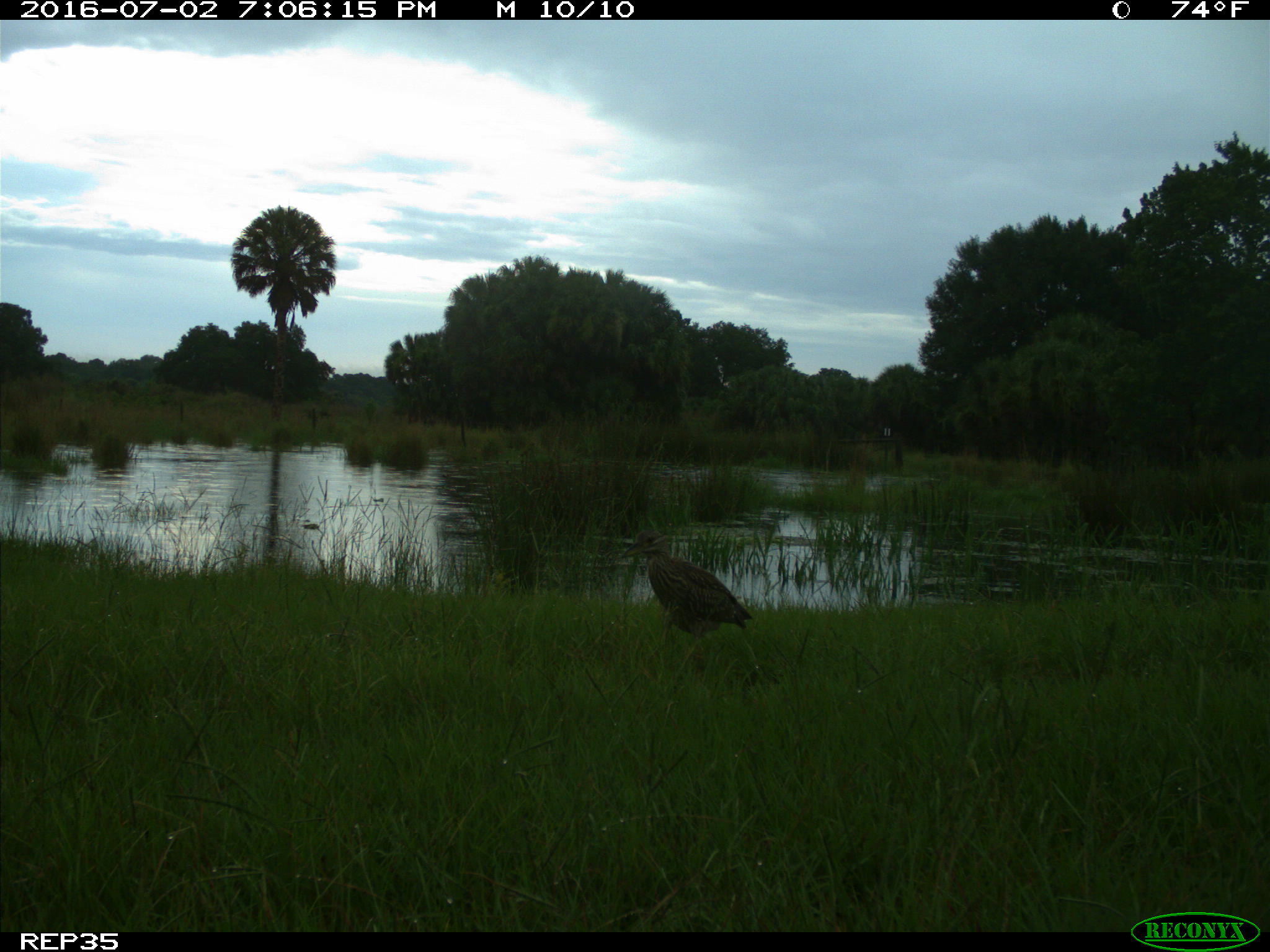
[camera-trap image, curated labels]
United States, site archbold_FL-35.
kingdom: Animalia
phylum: Chordata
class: Aves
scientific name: Aves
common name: birds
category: unidentified bird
Unidentified bird (birds) (Aves).